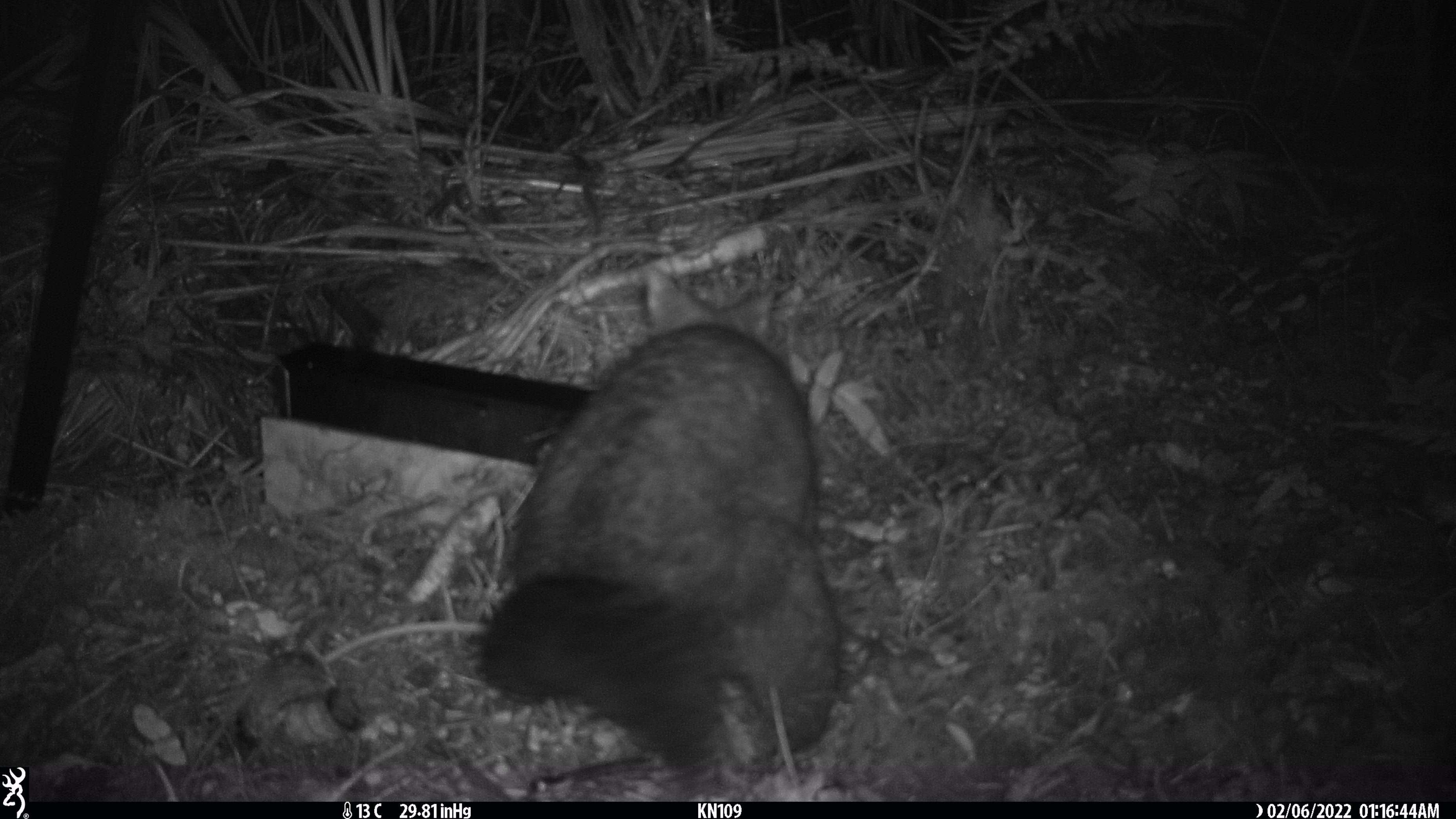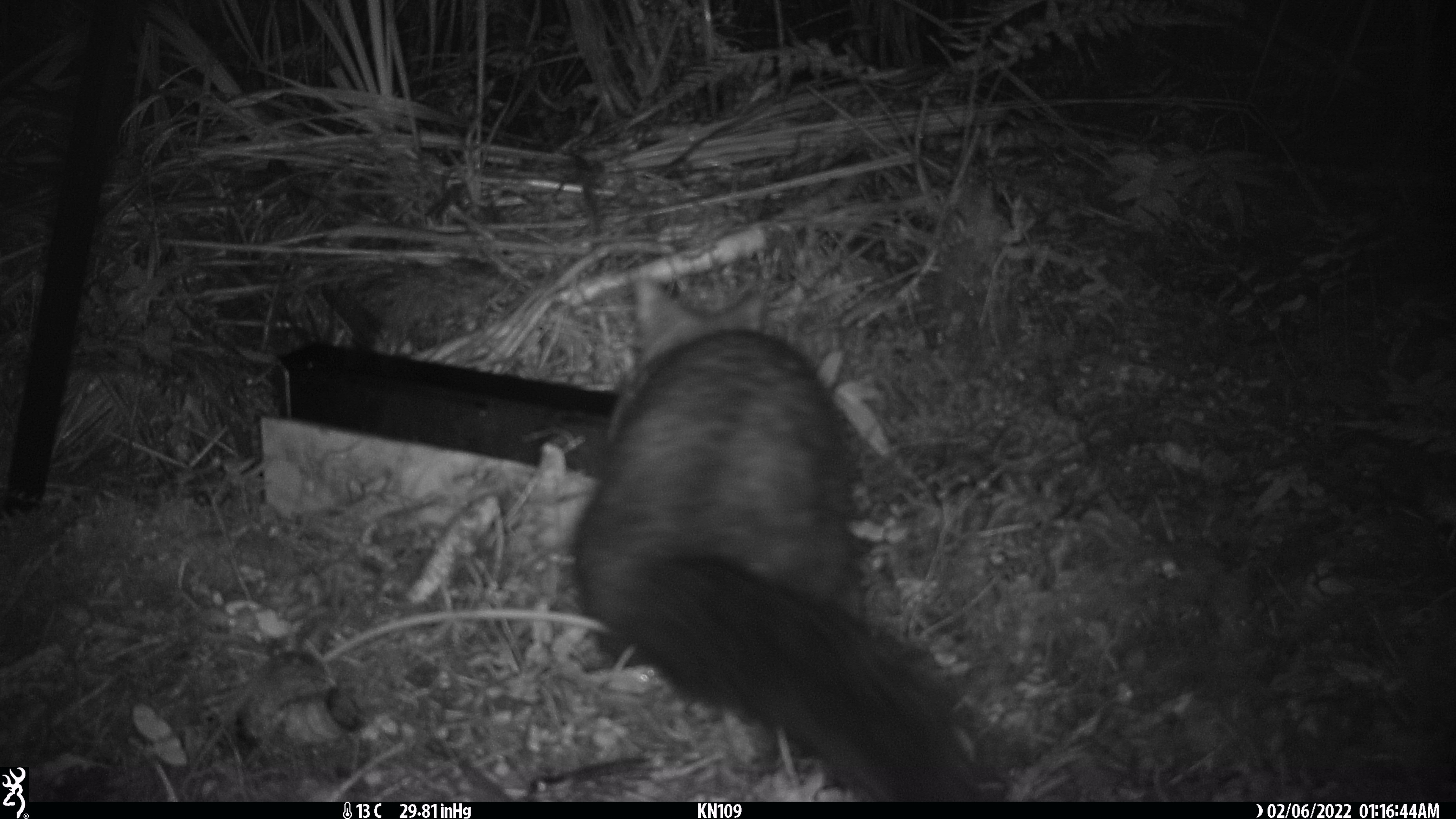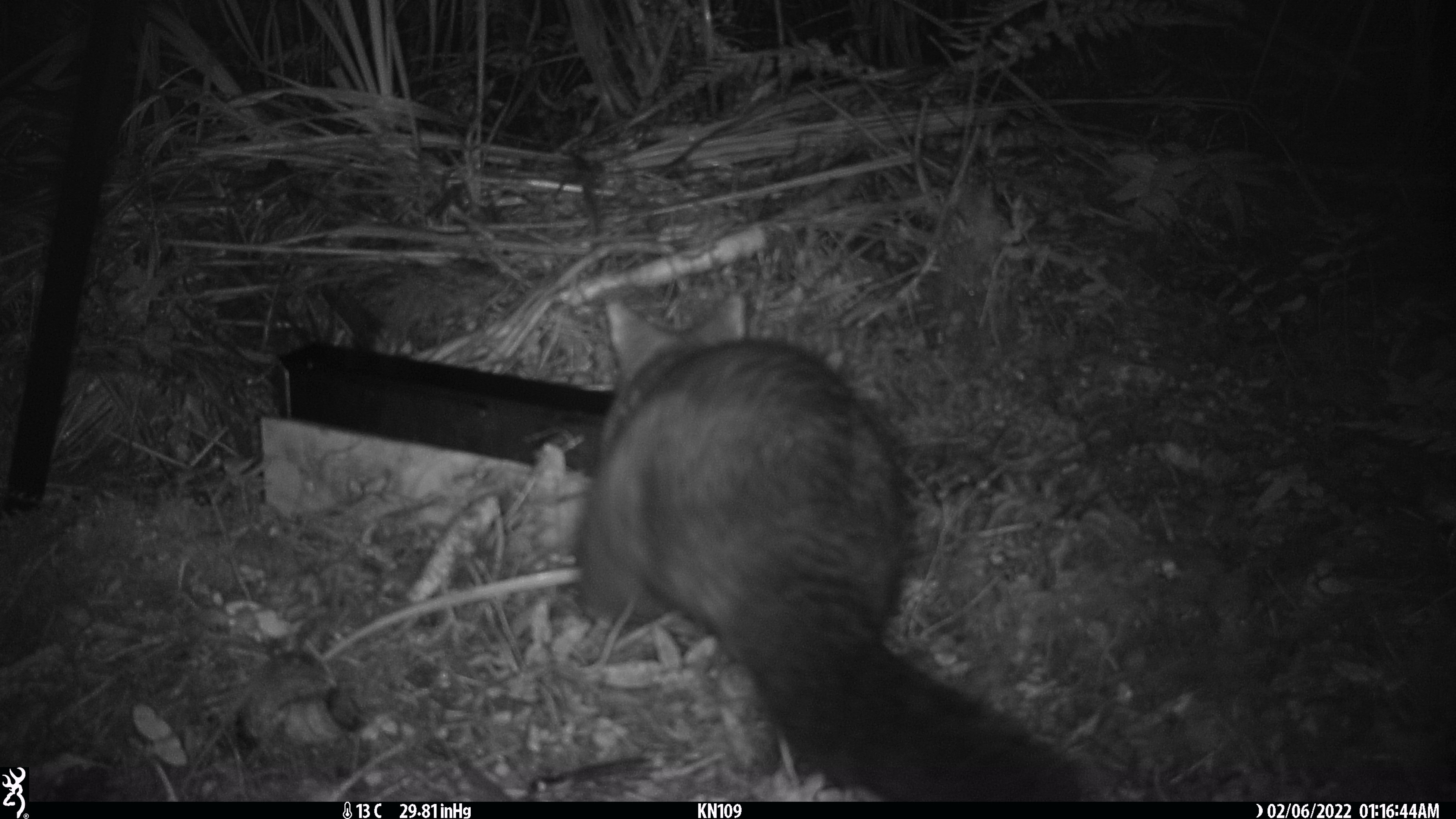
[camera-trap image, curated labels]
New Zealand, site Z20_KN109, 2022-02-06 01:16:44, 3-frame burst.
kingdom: Animalia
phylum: Chordata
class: Mammalia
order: Diprotodontia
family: Phalangeridae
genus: Trichosurus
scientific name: Trichosurus vulpecula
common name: common brushtail possum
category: possum